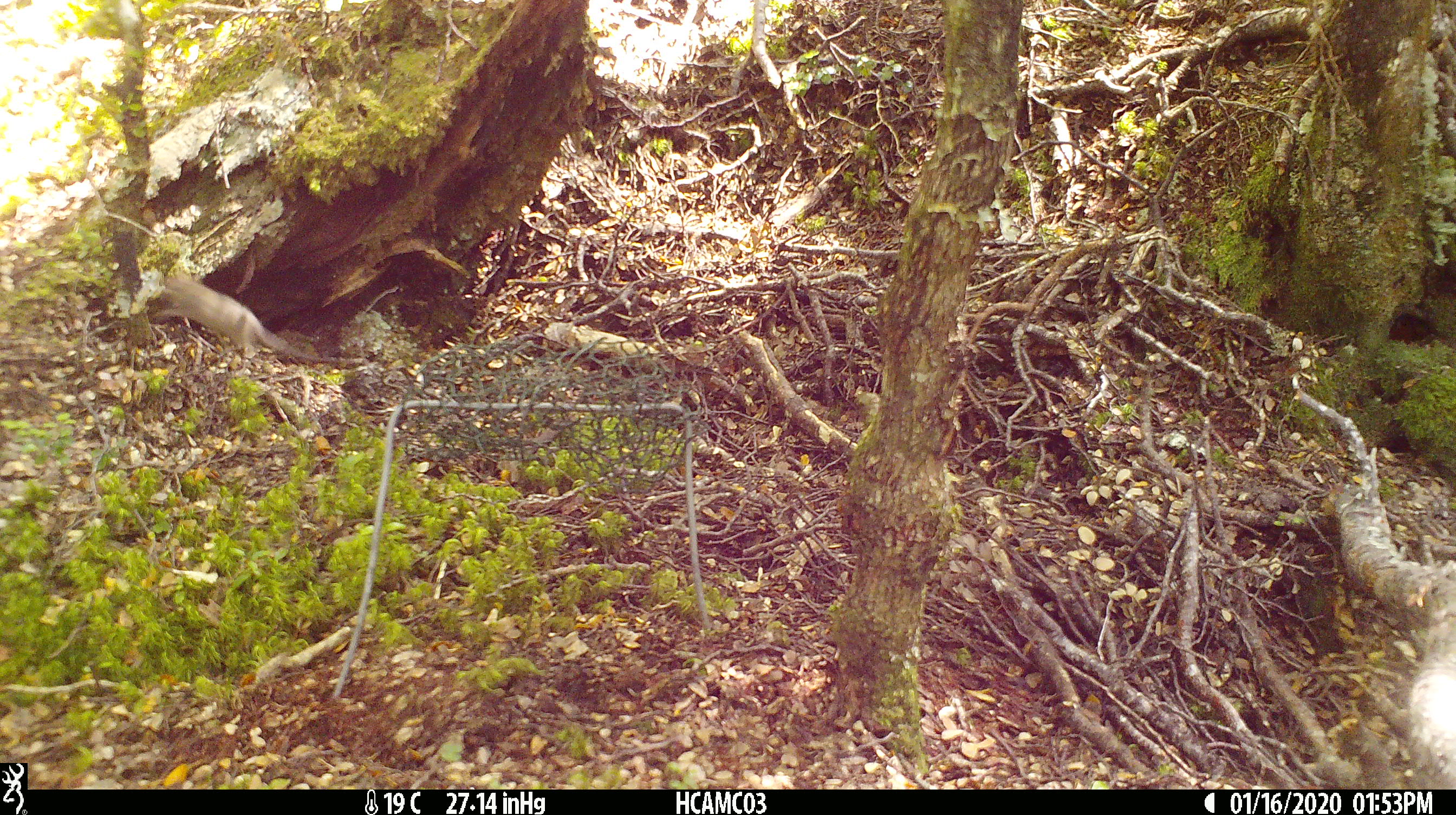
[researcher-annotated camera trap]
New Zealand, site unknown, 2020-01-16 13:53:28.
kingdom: Animalia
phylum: Chordata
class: Mammalia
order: Rodentia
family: Muridae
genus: Mus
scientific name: Mus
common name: mouse